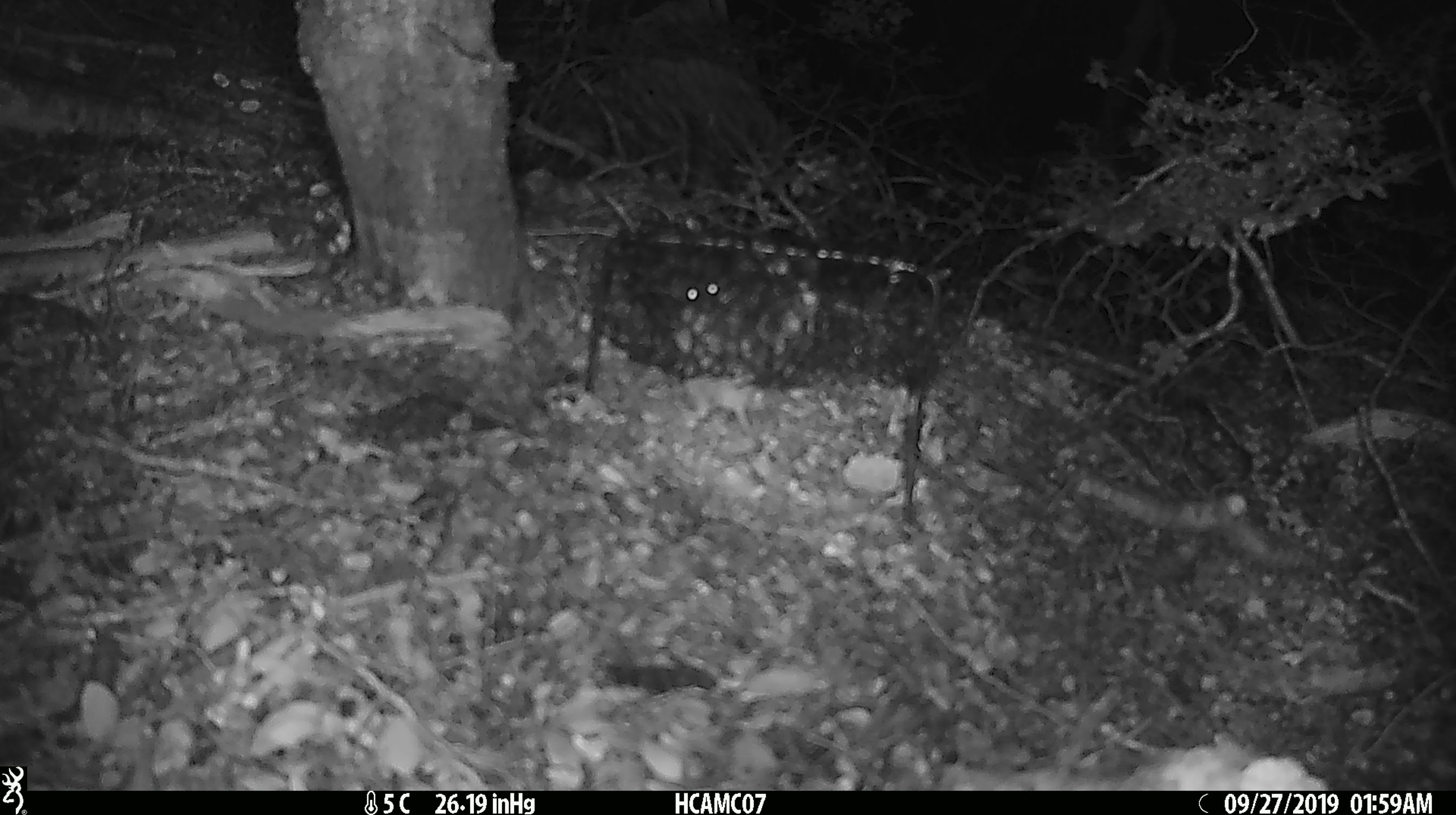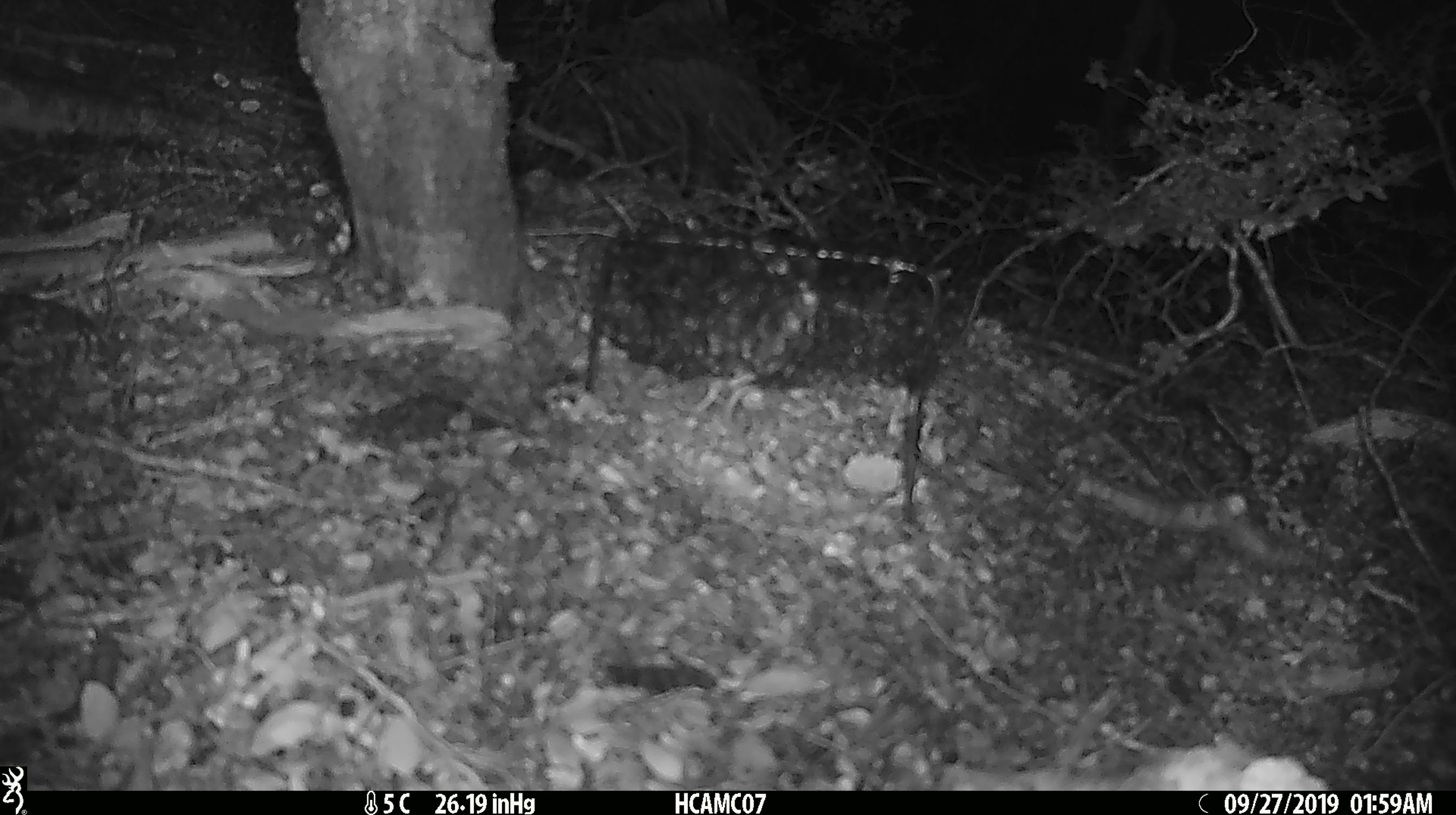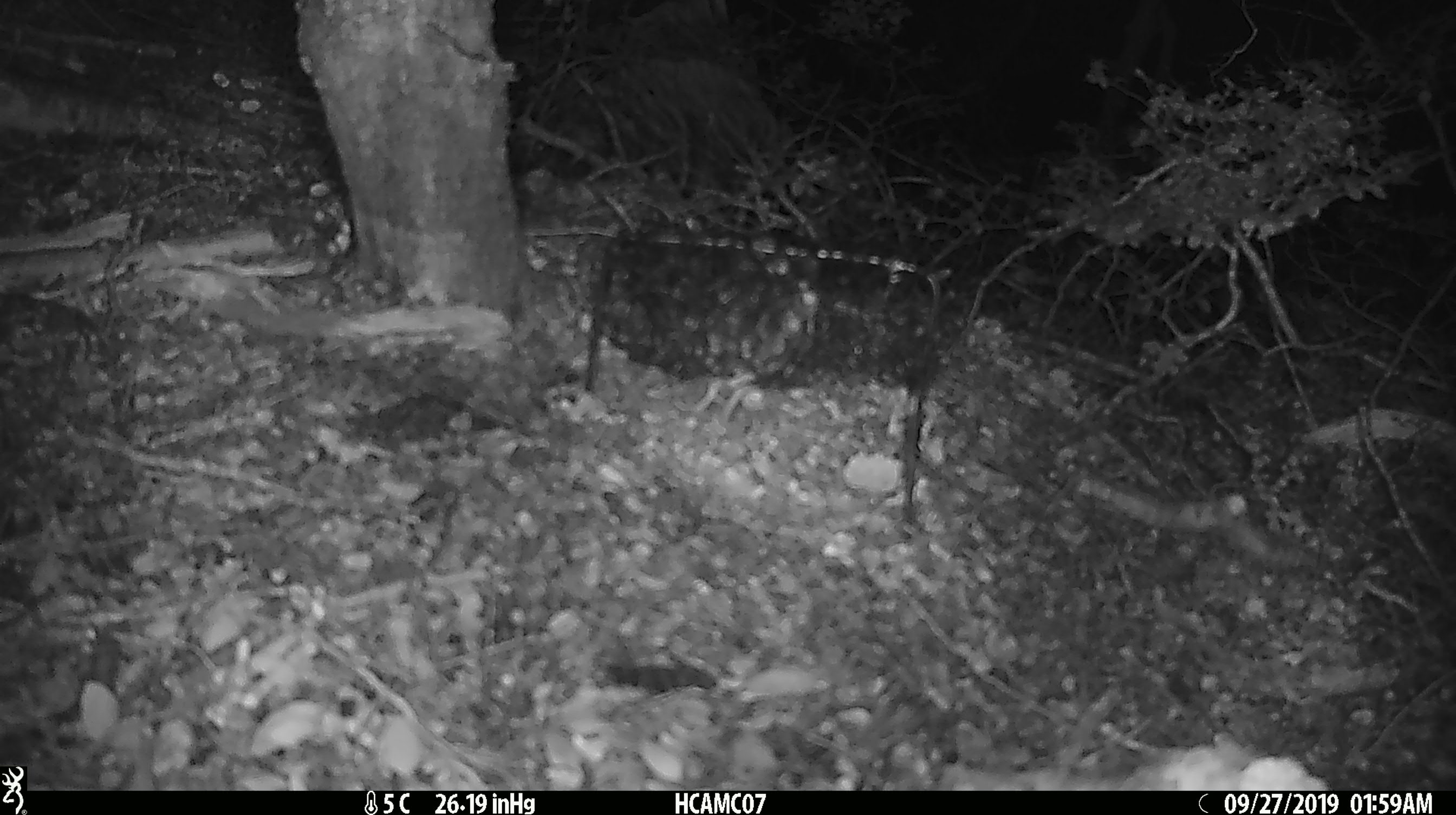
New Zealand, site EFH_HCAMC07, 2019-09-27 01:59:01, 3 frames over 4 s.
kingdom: Animalia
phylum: Chordata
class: Mammalia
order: Rodentia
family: Muridae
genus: Mus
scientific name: Mus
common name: mouse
Mouse (Mus).